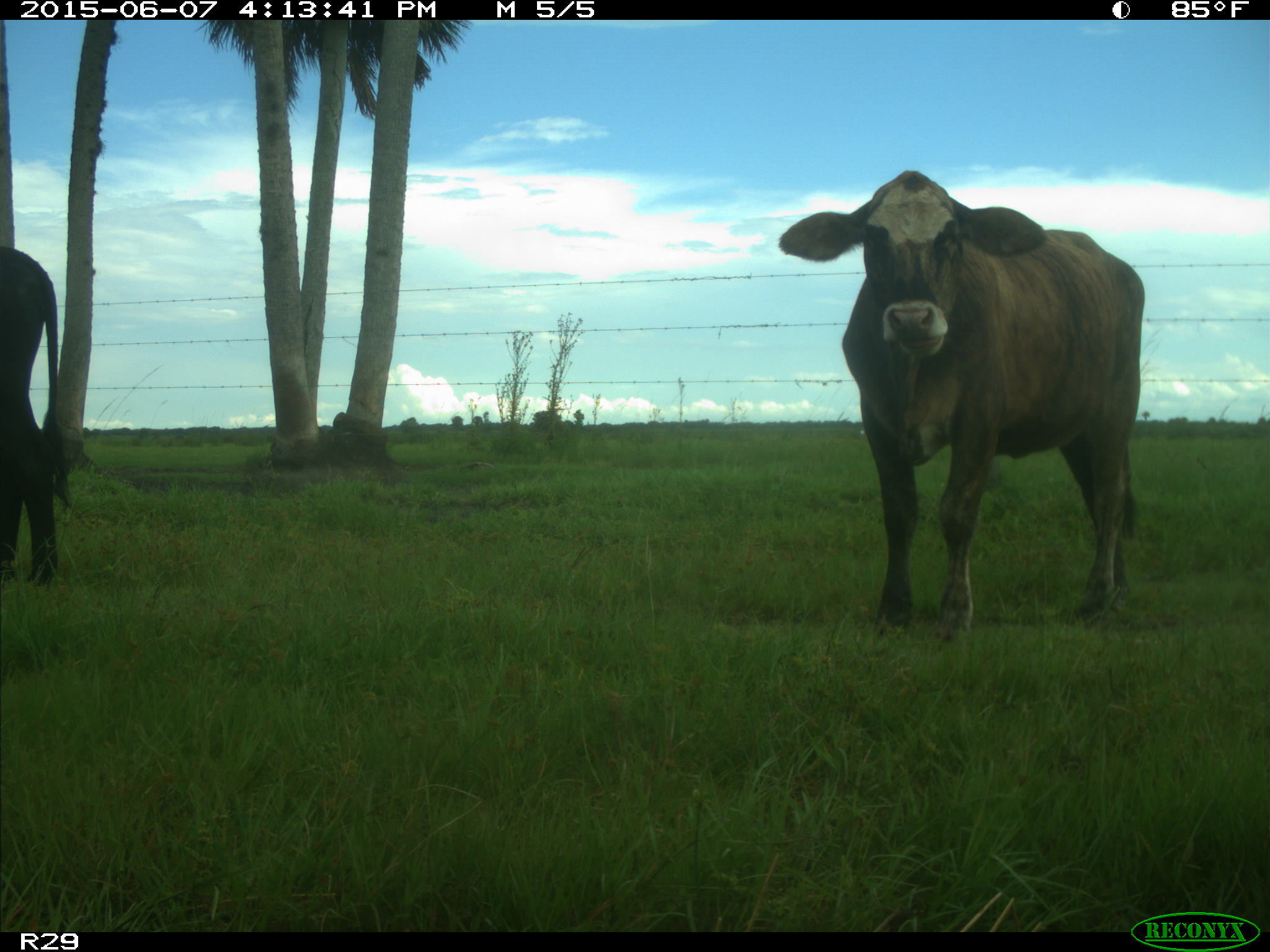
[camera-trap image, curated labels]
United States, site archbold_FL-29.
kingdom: Animalia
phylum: Chordata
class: Mammalia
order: Artiodactyla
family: Bovidae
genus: Bos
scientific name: Bos taurus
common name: domestic cow